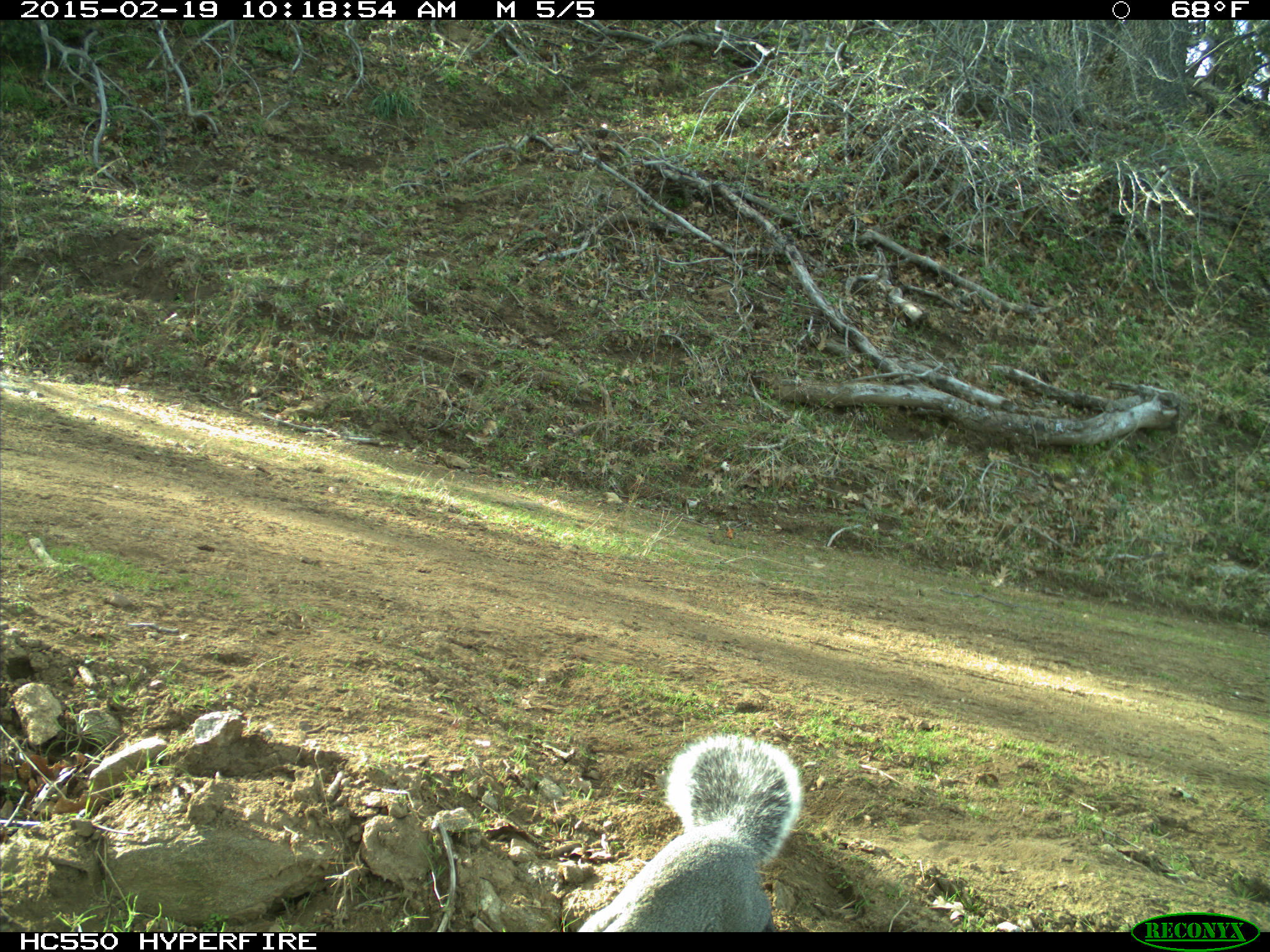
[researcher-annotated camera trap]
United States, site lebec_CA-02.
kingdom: Animalia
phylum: Chordata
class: Mammalia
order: Rodentia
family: Sciuridae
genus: Sciurus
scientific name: Sciurus carolinensis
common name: eastern gray squirrel